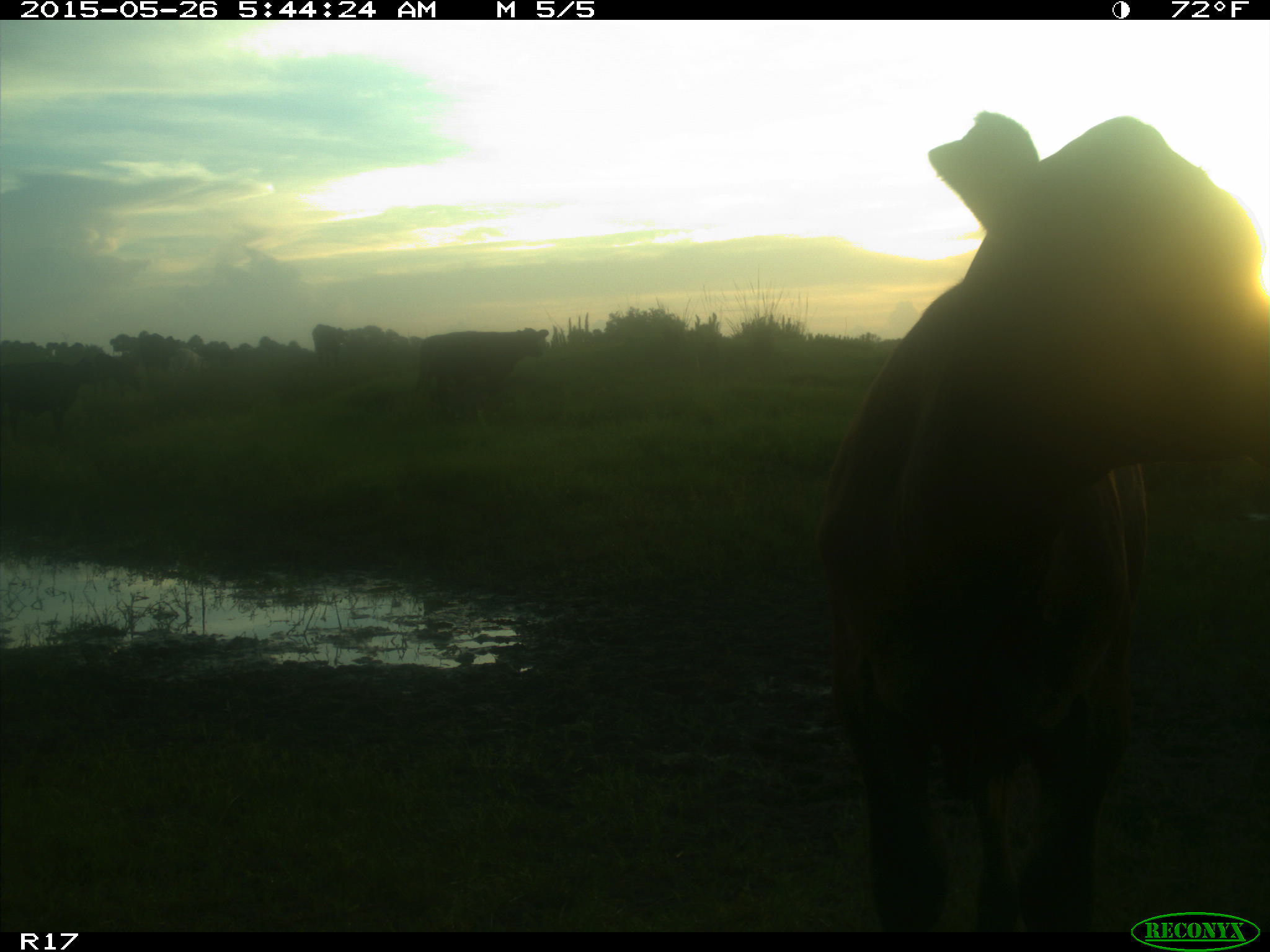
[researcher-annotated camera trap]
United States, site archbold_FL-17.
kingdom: Animalia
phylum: Chordata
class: Mammalia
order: Artiodactyla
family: Bovidae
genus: Bos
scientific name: Bos taurus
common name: domestic cow